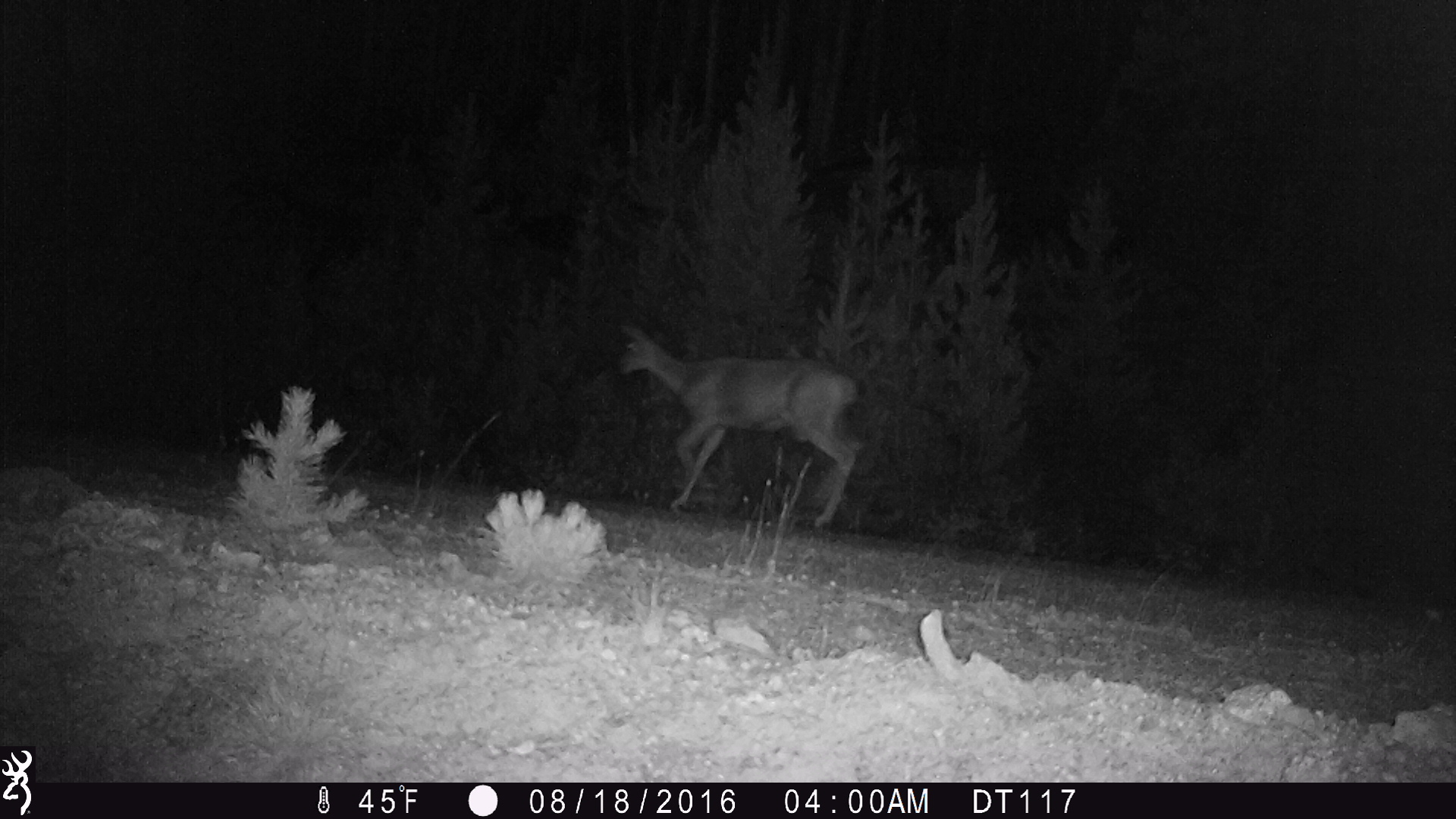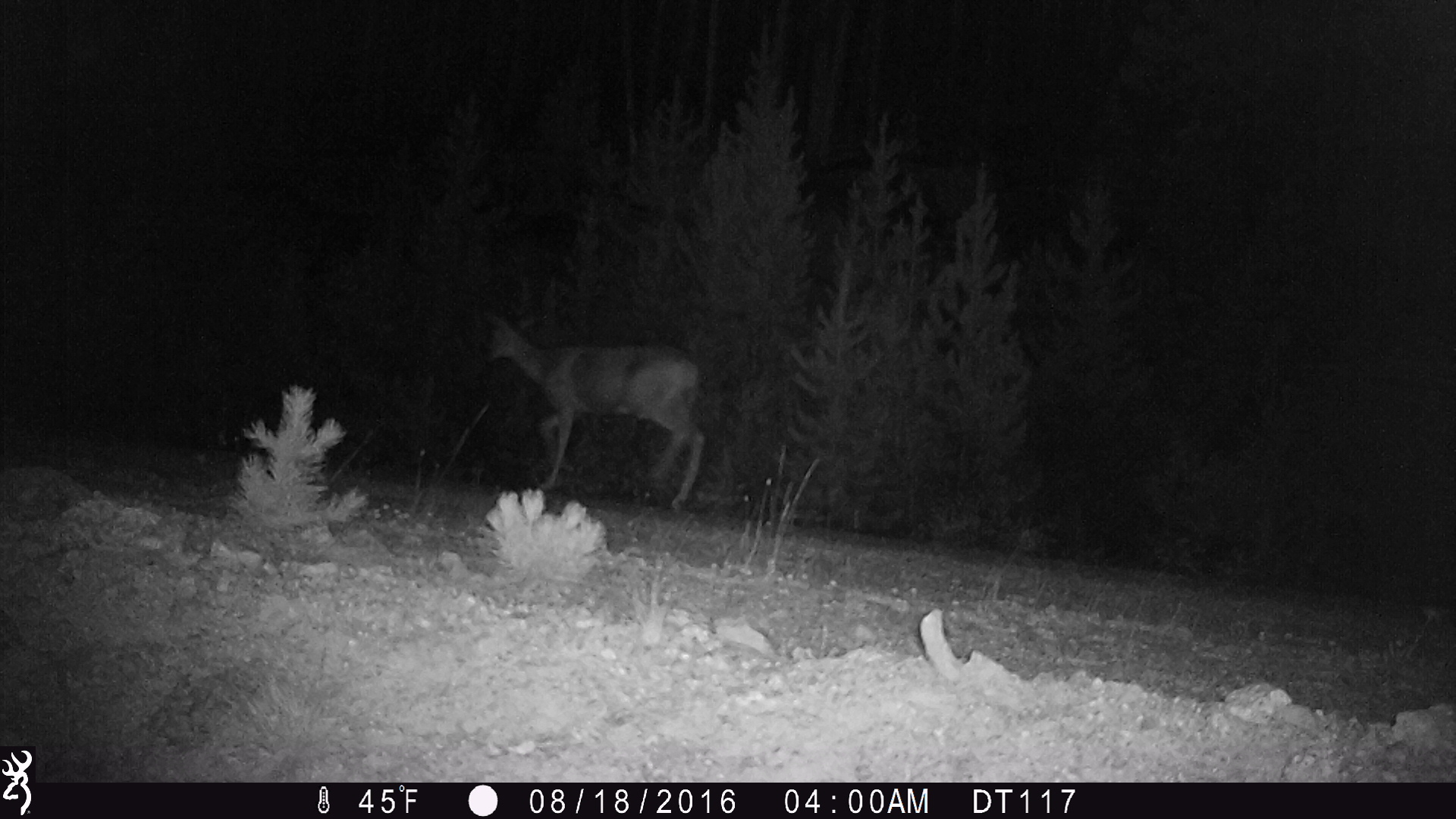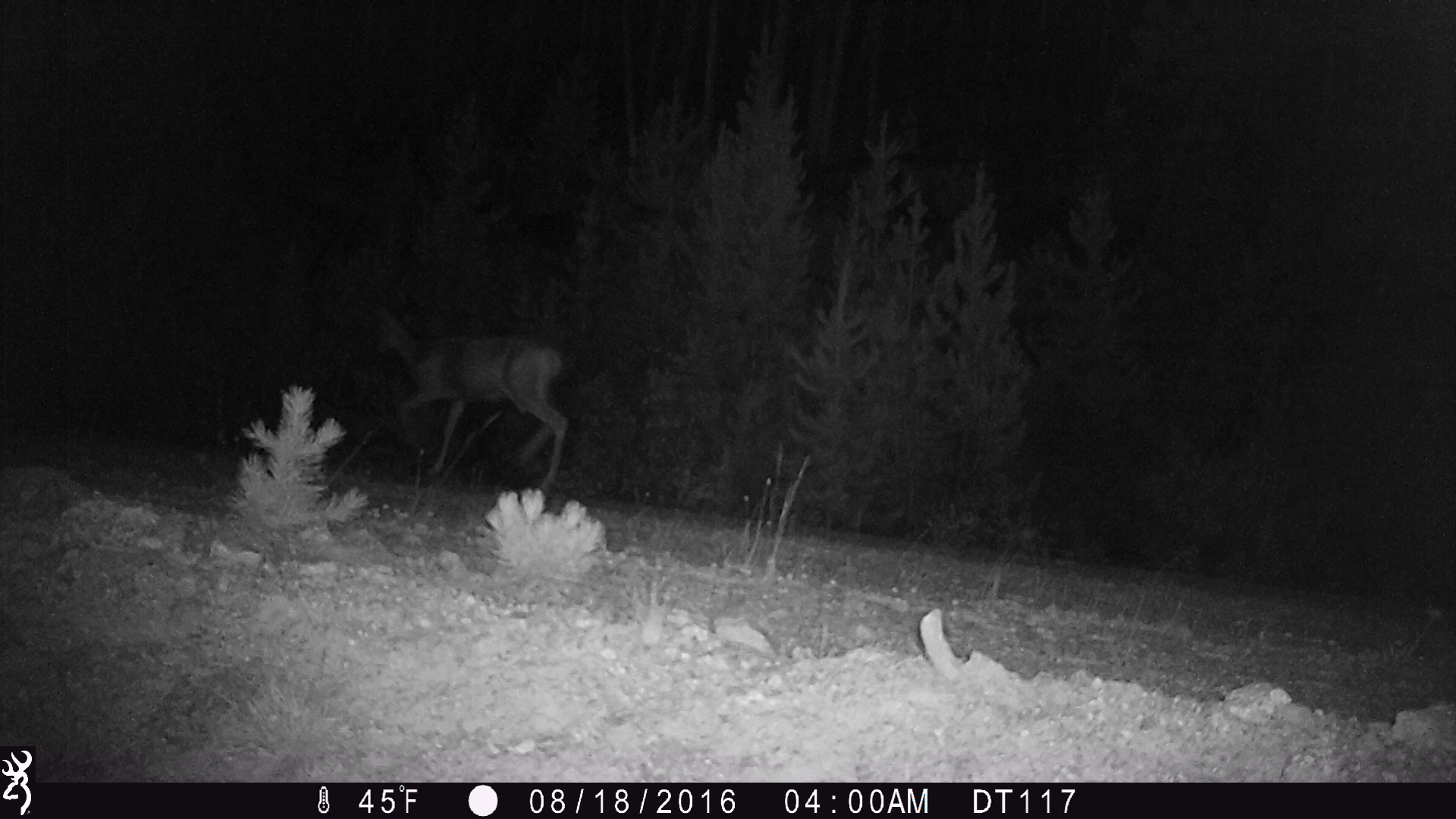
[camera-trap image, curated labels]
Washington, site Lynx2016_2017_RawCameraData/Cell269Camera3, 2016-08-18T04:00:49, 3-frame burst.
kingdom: Animalia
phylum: Chordata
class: Mammalia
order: Artiodactyla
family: Cervidae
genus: Odocoileus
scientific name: Odocoileus hemionus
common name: mule deer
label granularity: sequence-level